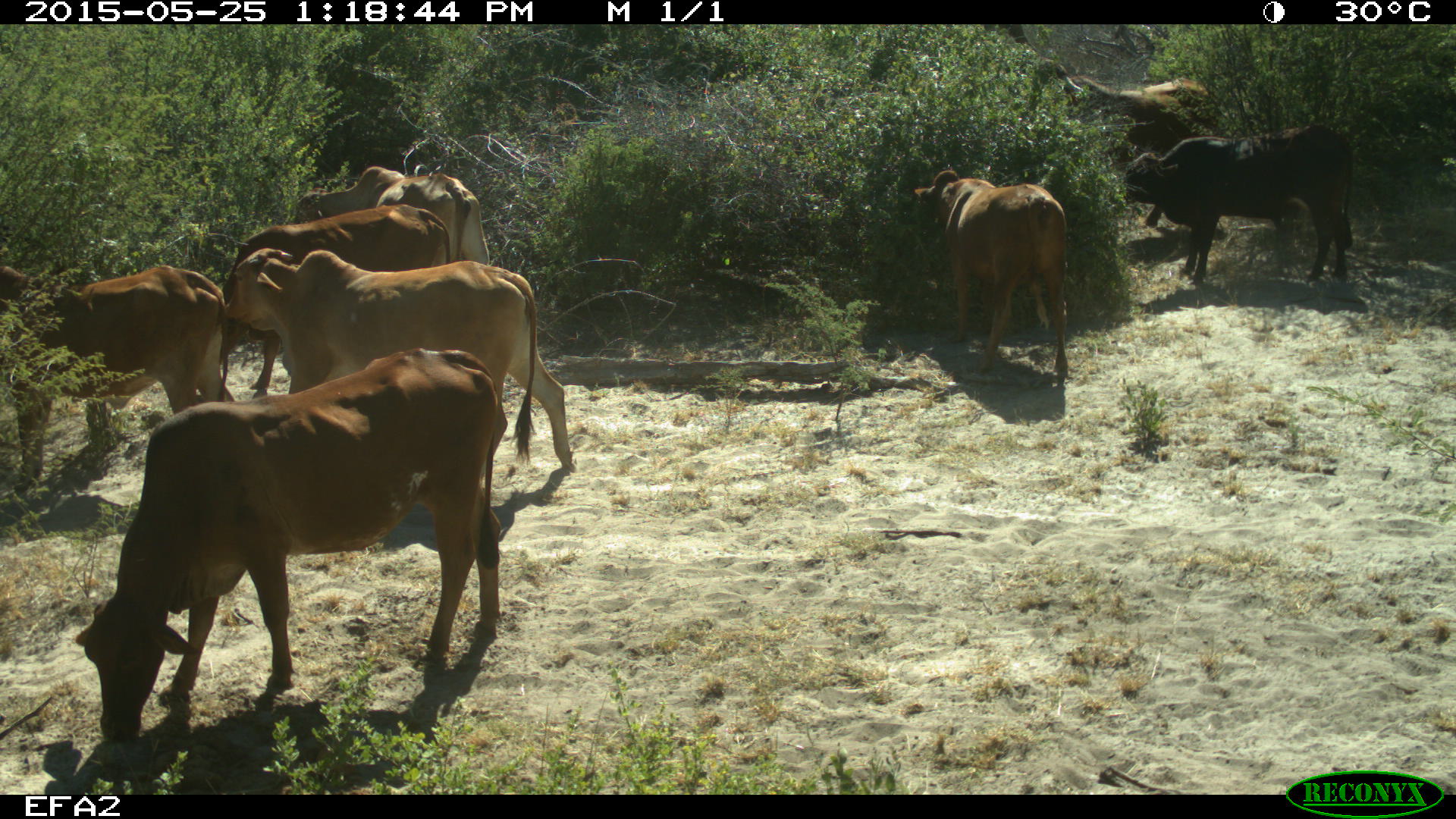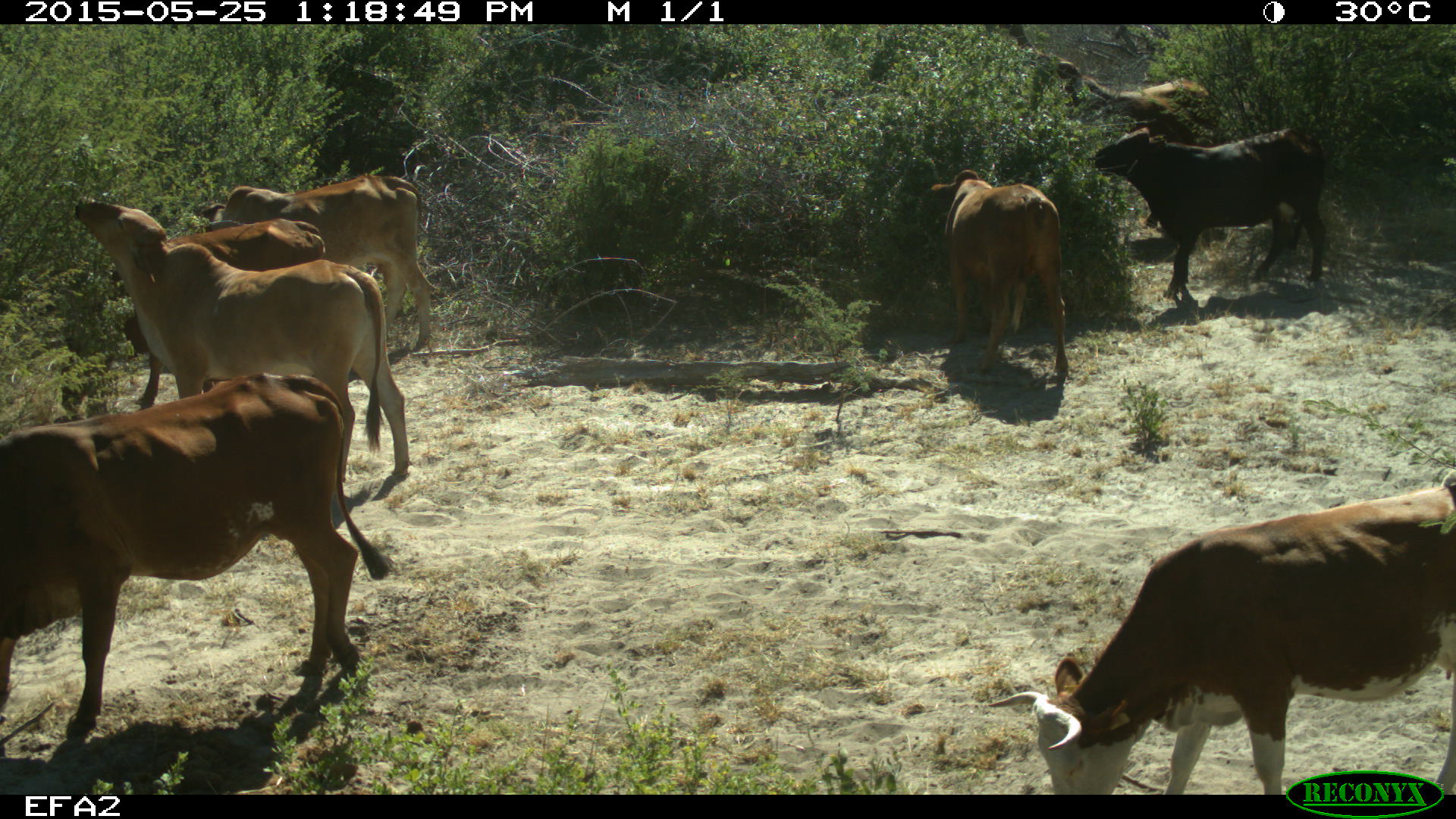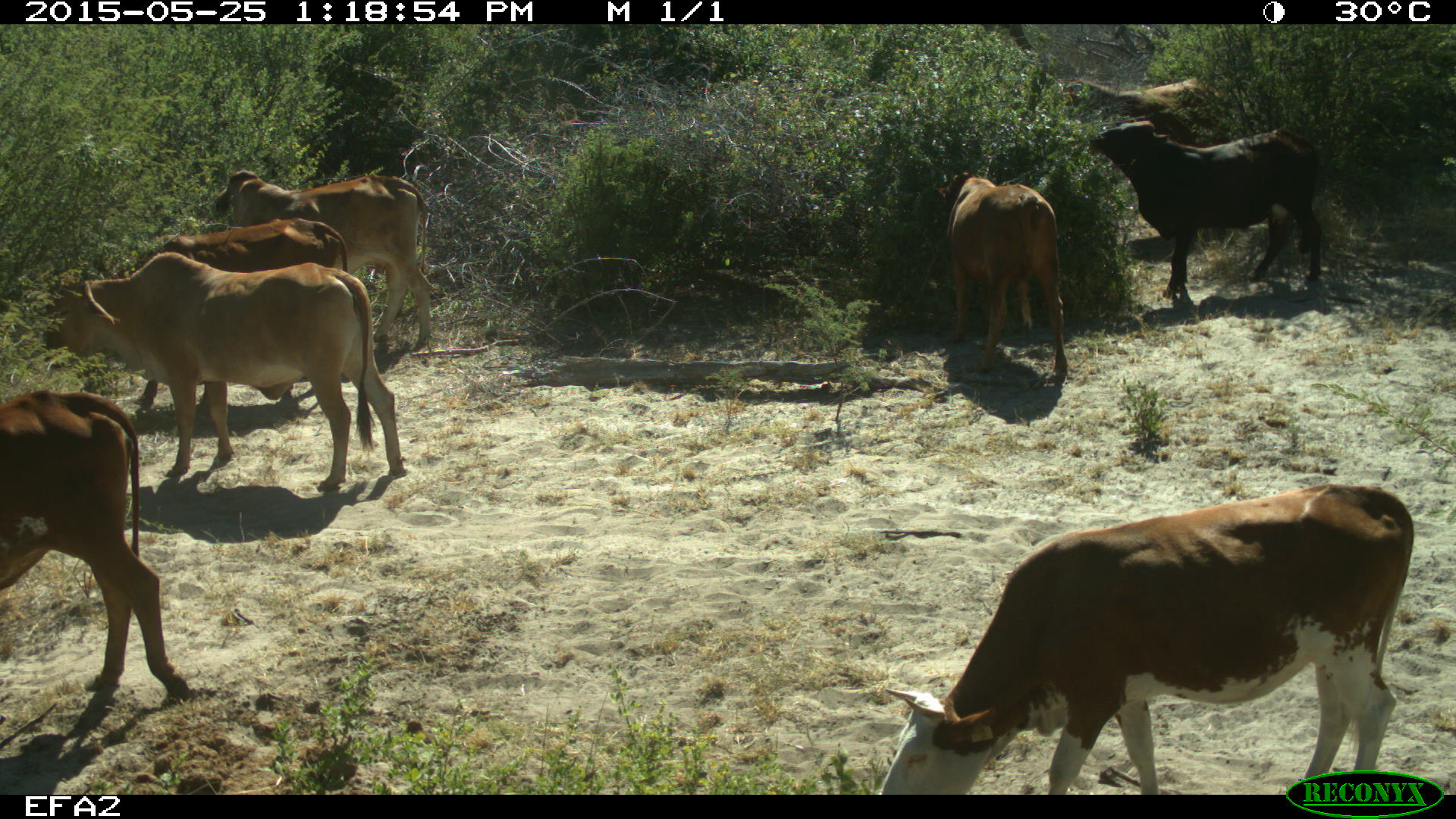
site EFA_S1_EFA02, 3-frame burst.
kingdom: Animalia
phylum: Chordata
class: Mammalia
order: Artiodactyla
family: Bovidae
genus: Bos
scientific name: Bos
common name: cattle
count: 8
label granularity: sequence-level